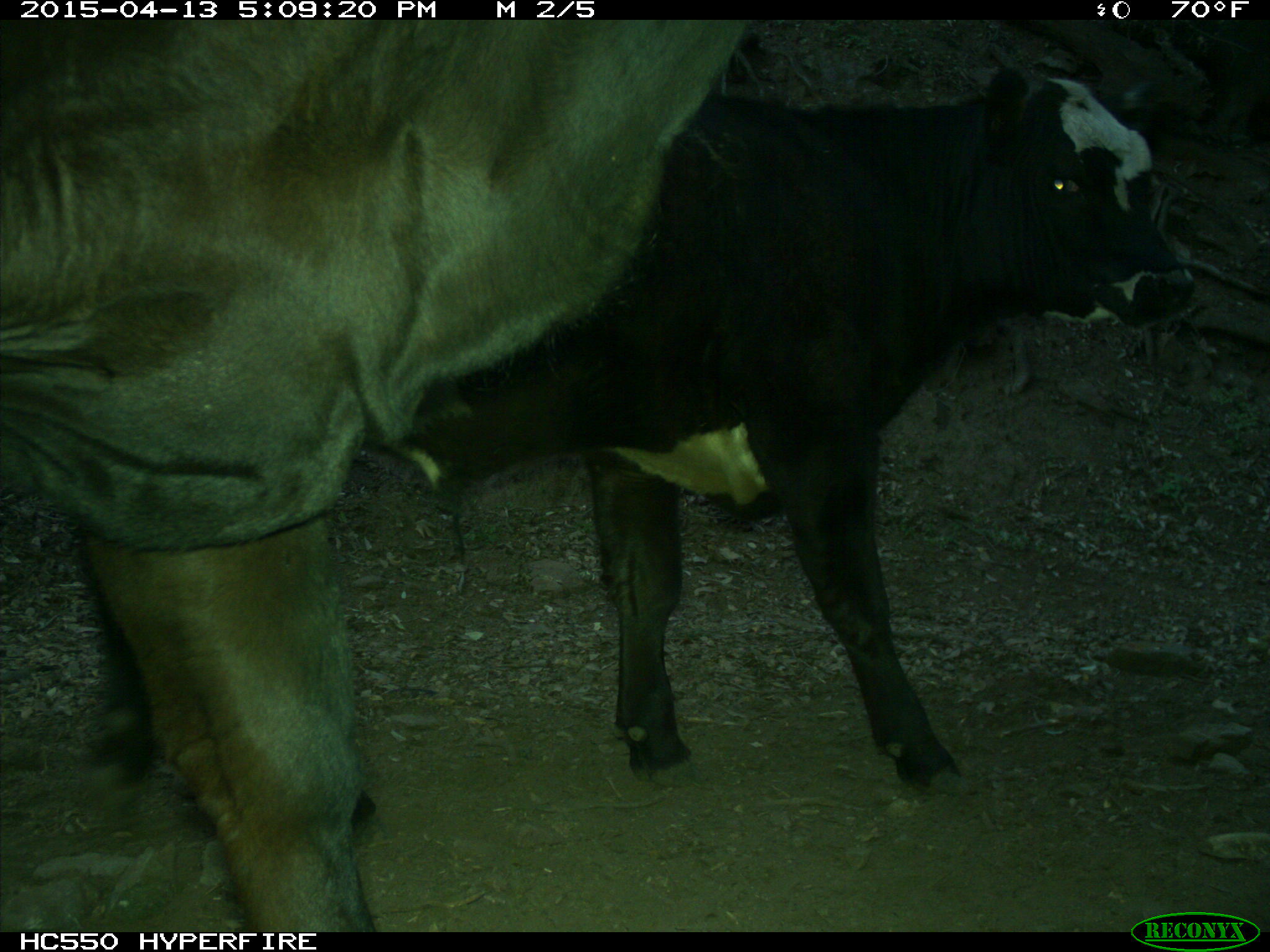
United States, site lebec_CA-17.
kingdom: Animalia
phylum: Chordata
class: Mammalia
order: Artiodactyla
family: Bovidae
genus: Bos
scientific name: Bos taurus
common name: domestic cow